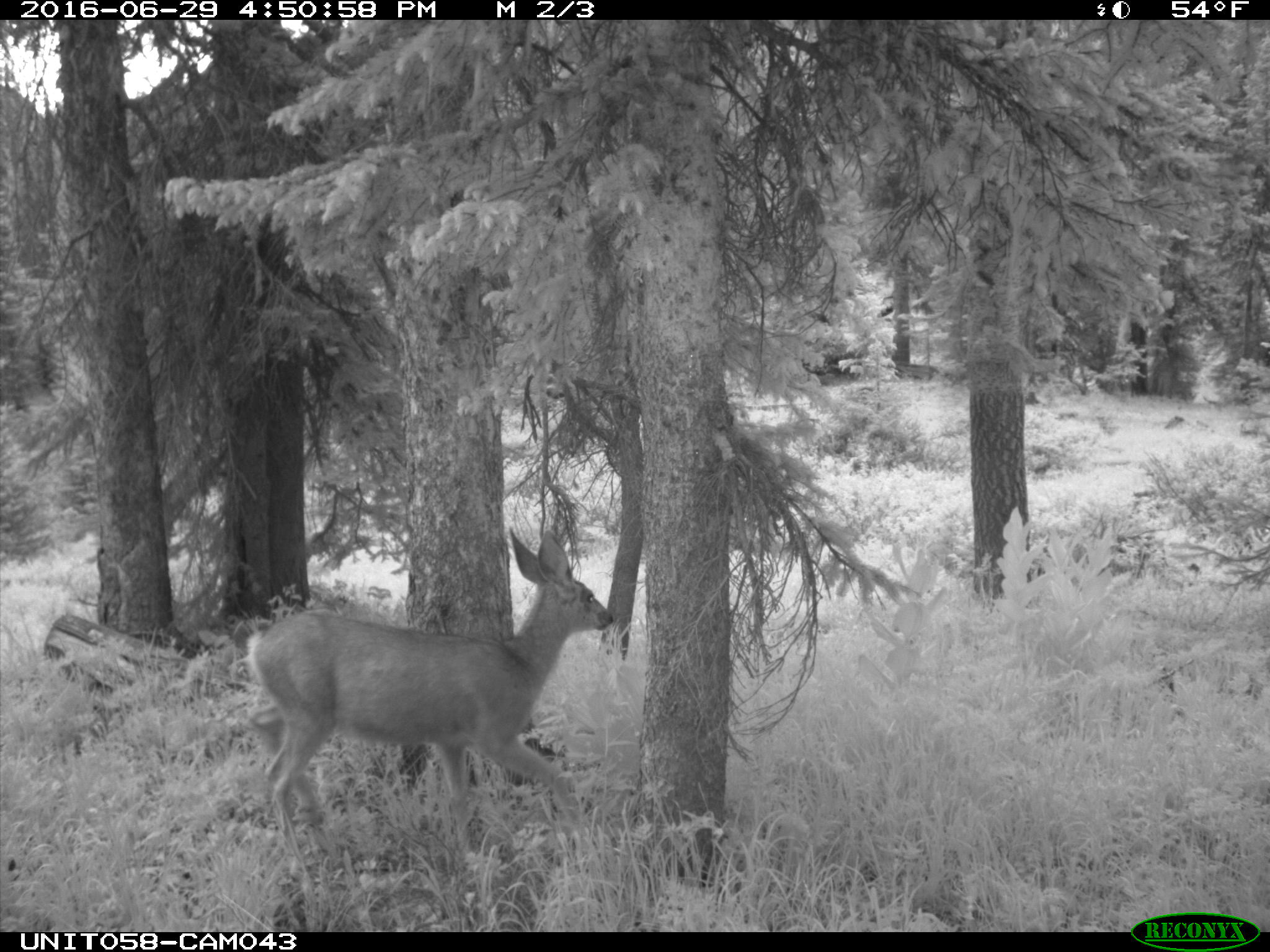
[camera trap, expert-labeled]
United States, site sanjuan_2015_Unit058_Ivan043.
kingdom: Animalia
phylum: Chordata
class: Mammalia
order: Artiodactyla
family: Cervidae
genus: Odocoileus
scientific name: Odocoileus hemionus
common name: mule deer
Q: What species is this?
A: Odocoileus hemionus (mule deer).